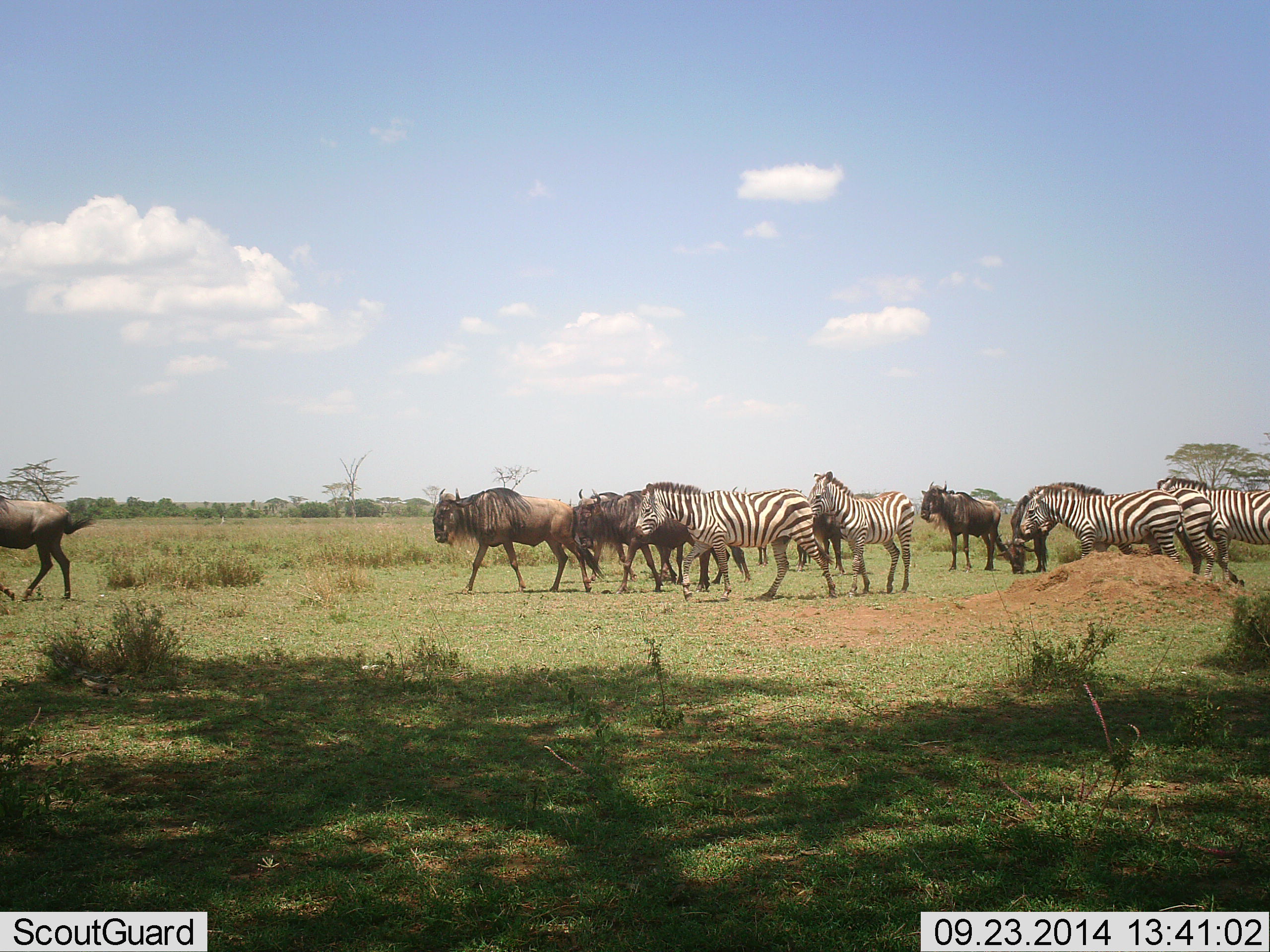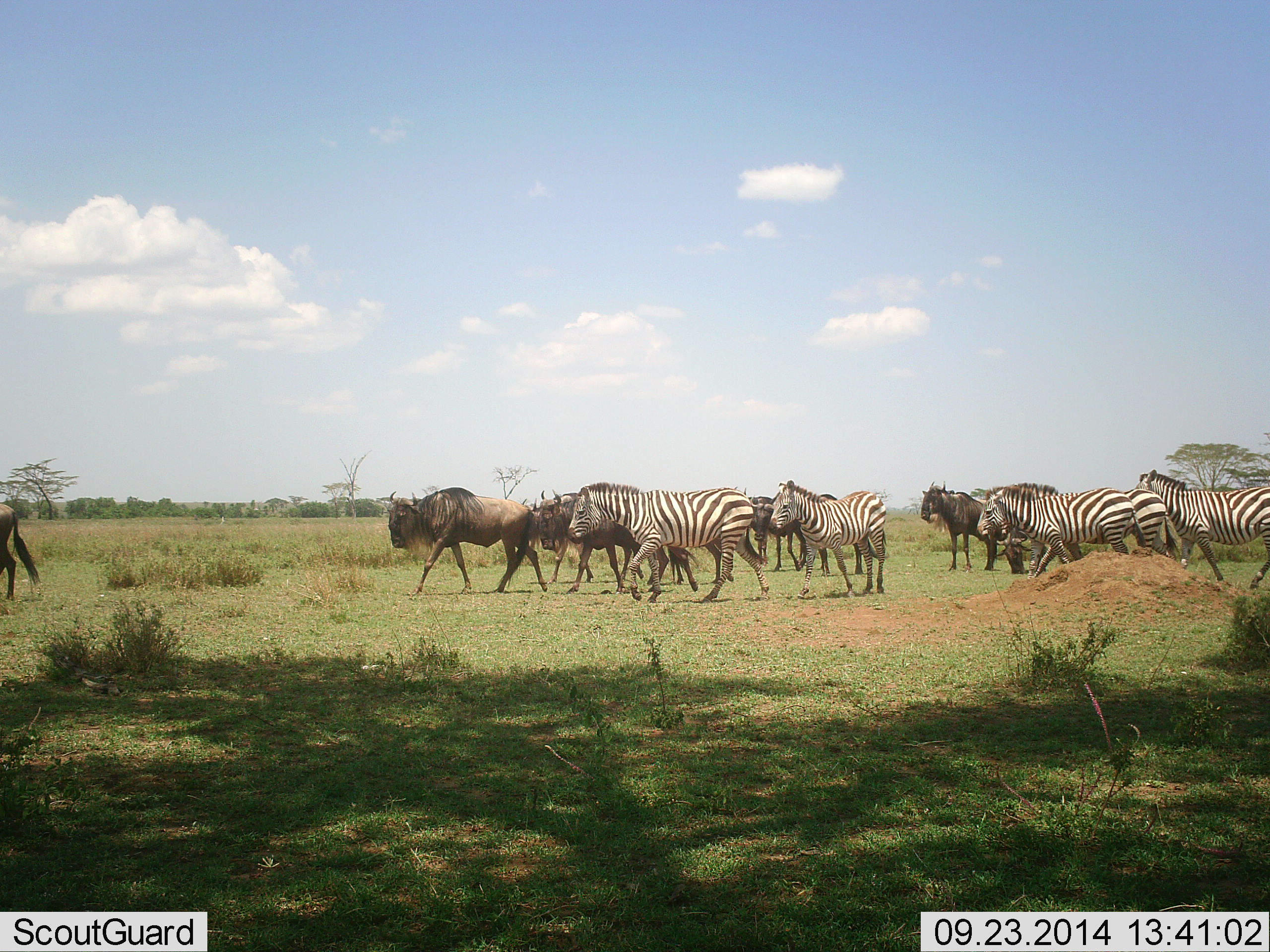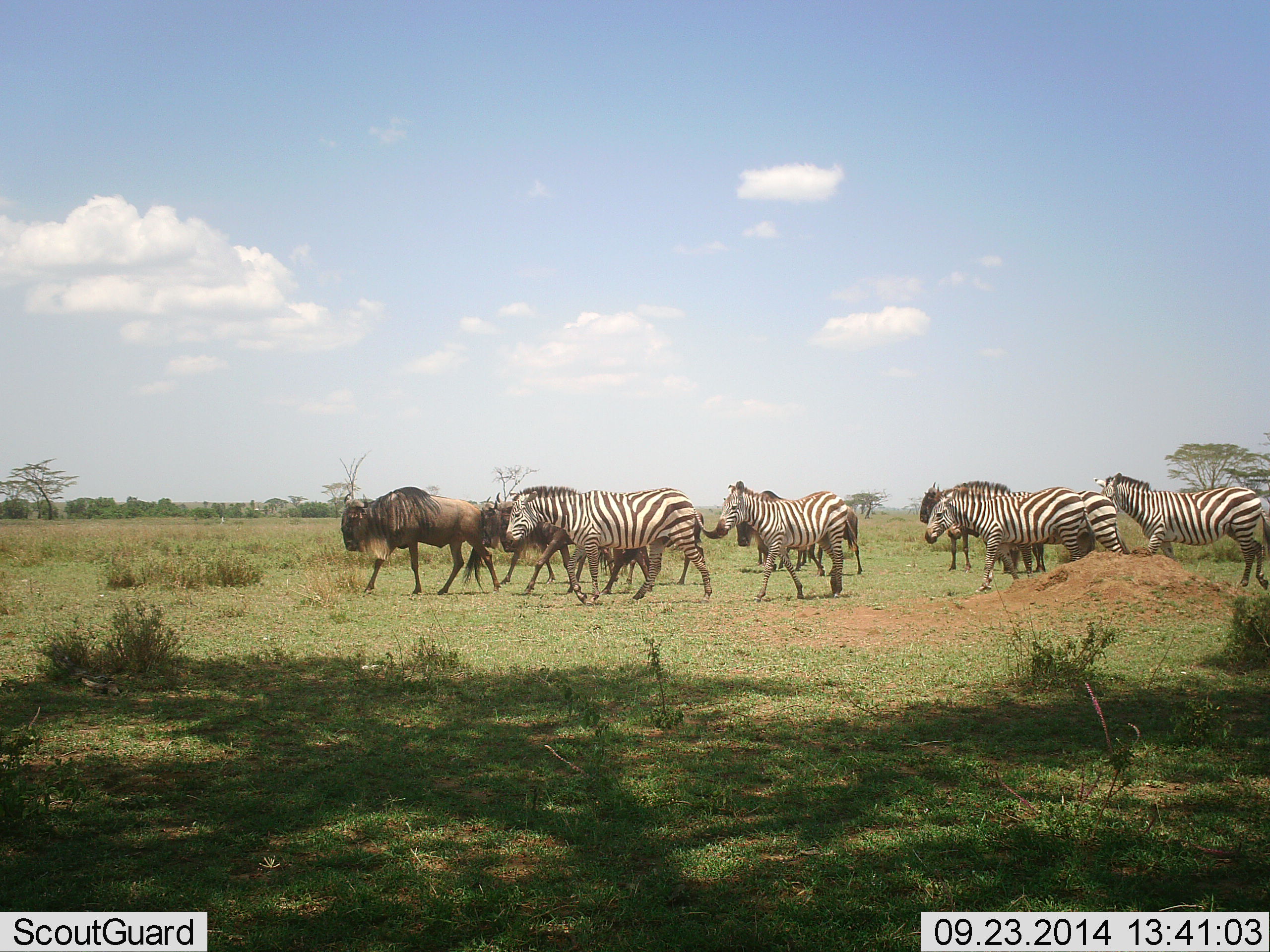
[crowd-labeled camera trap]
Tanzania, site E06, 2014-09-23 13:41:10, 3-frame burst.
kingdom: Animalia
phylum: Chordata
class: Mammalia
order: Artiodactyla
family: Bovidae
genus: Connochaetes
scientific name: Connochaetes taurinus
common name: blue wildebeest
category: wildebeest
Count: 5.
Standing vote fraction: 30%.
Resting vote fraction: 0%.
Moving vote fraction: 100%.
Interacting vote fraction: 10%.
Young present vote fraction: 0%.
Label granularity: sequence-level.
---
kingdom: Animalia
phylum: Chordata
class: Mammalia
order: Perissodactyla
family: Equidae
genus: Equus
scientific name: Equus quagga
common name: plains zebra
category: zebra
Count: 5.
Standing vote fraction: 0%.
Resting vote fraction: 0%.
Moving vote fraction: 100%.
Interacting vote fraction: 10%.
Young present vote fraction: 0%.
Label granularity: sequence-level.